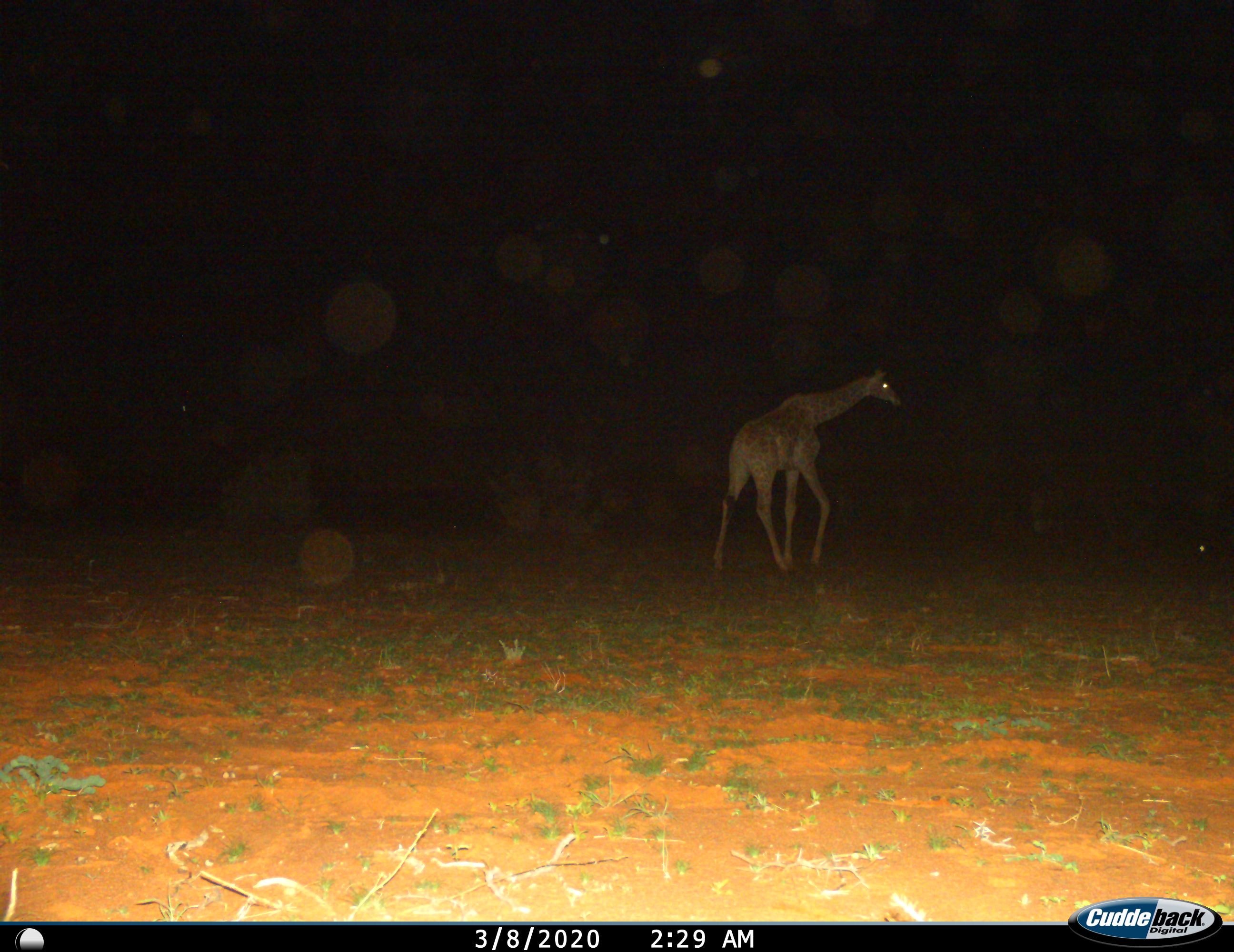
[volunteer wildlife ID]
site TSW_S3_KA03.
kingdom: Animalia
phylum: Chordata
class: Mammalia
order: Artiodactyla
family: Giraffidae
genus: Giraffa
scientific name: Giraffa camelopardalis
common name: giraffe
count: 1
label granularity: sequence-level